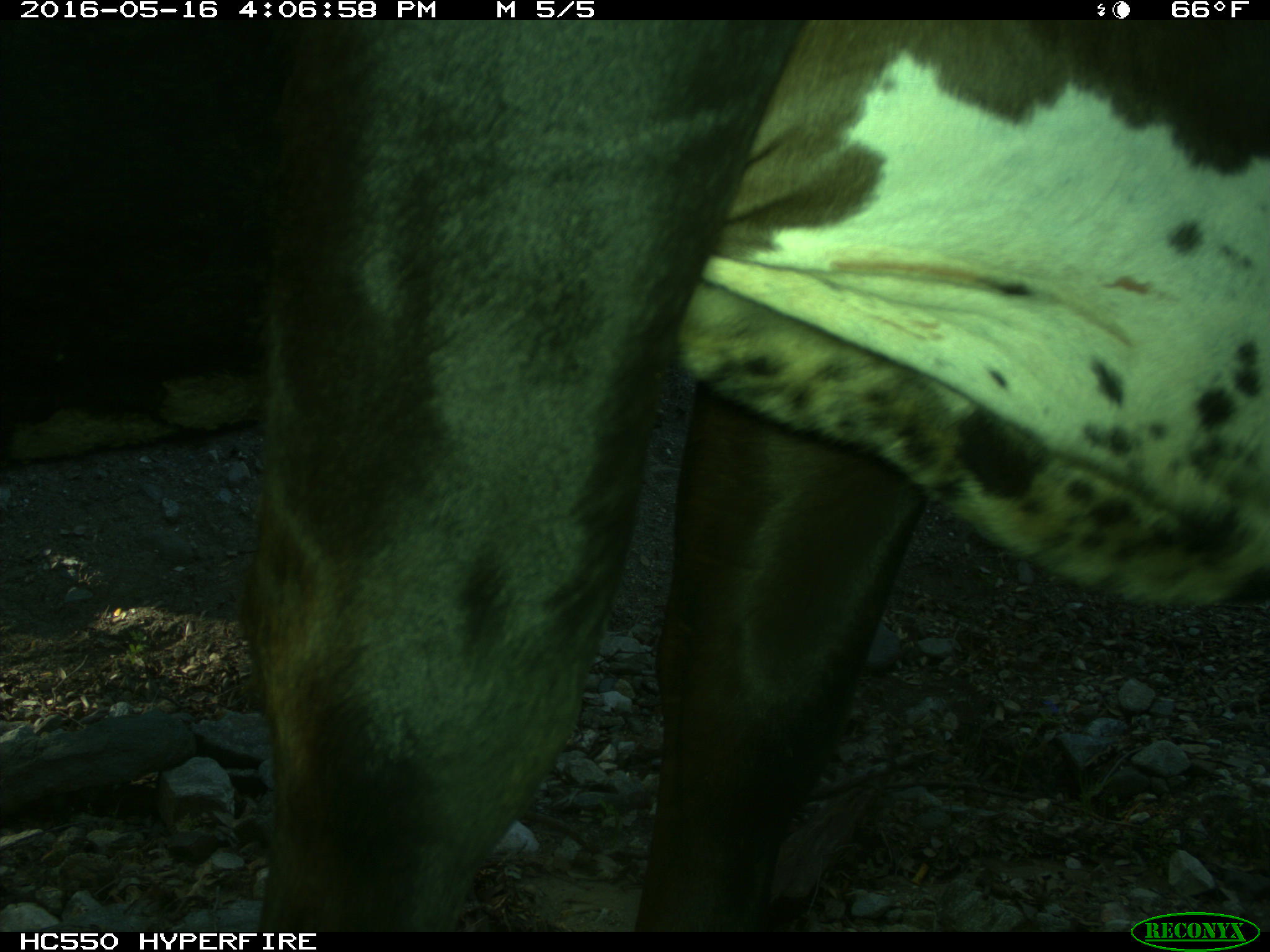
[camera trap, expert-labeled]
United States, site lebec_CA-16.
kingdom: Animalia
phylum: Chordata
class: Mammalia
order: Artiodactyla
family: Bovidae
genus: Bos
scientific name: Bos taurus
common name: domestic cow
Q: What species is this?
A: Bos taurus (domestic cow).